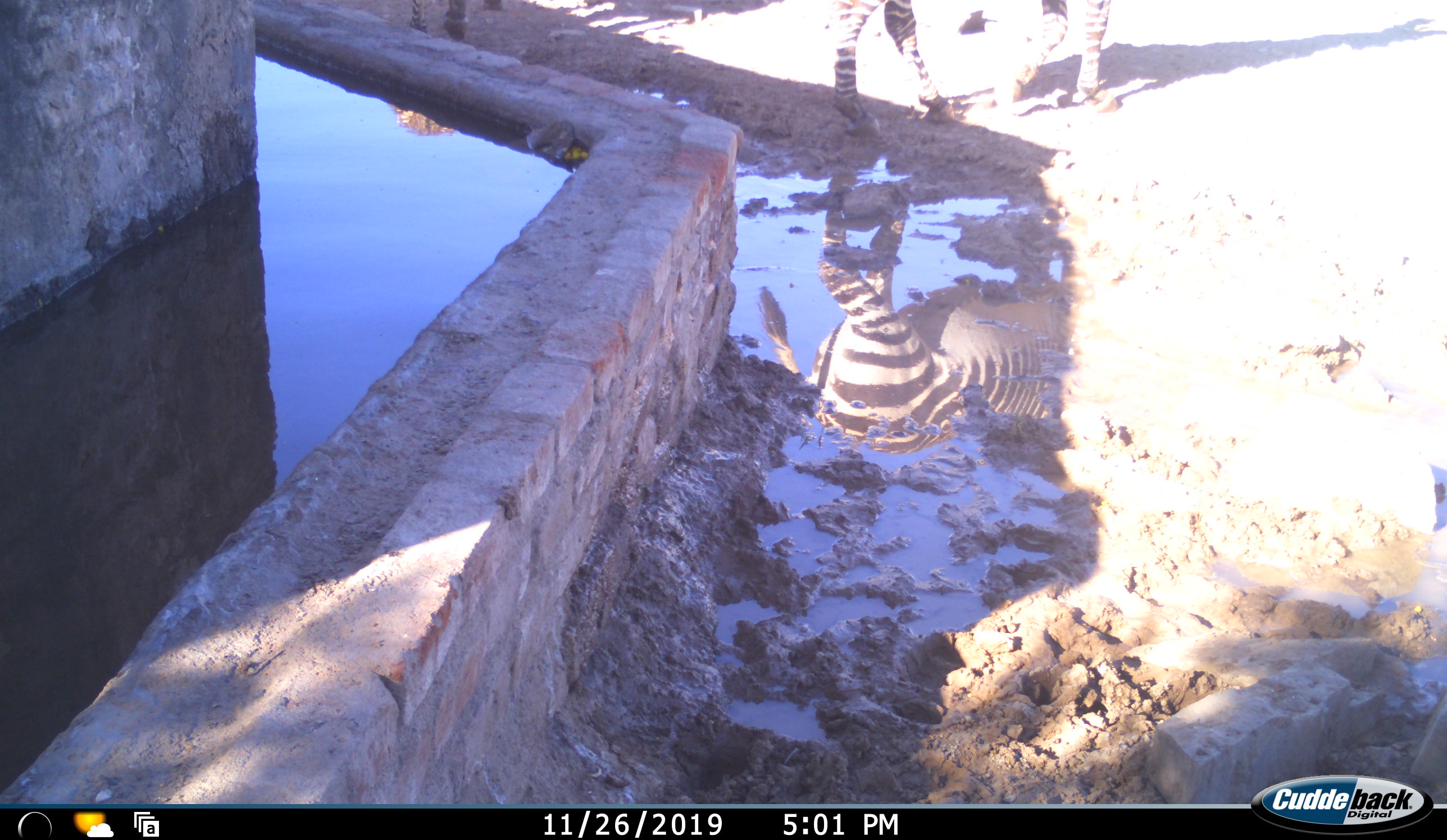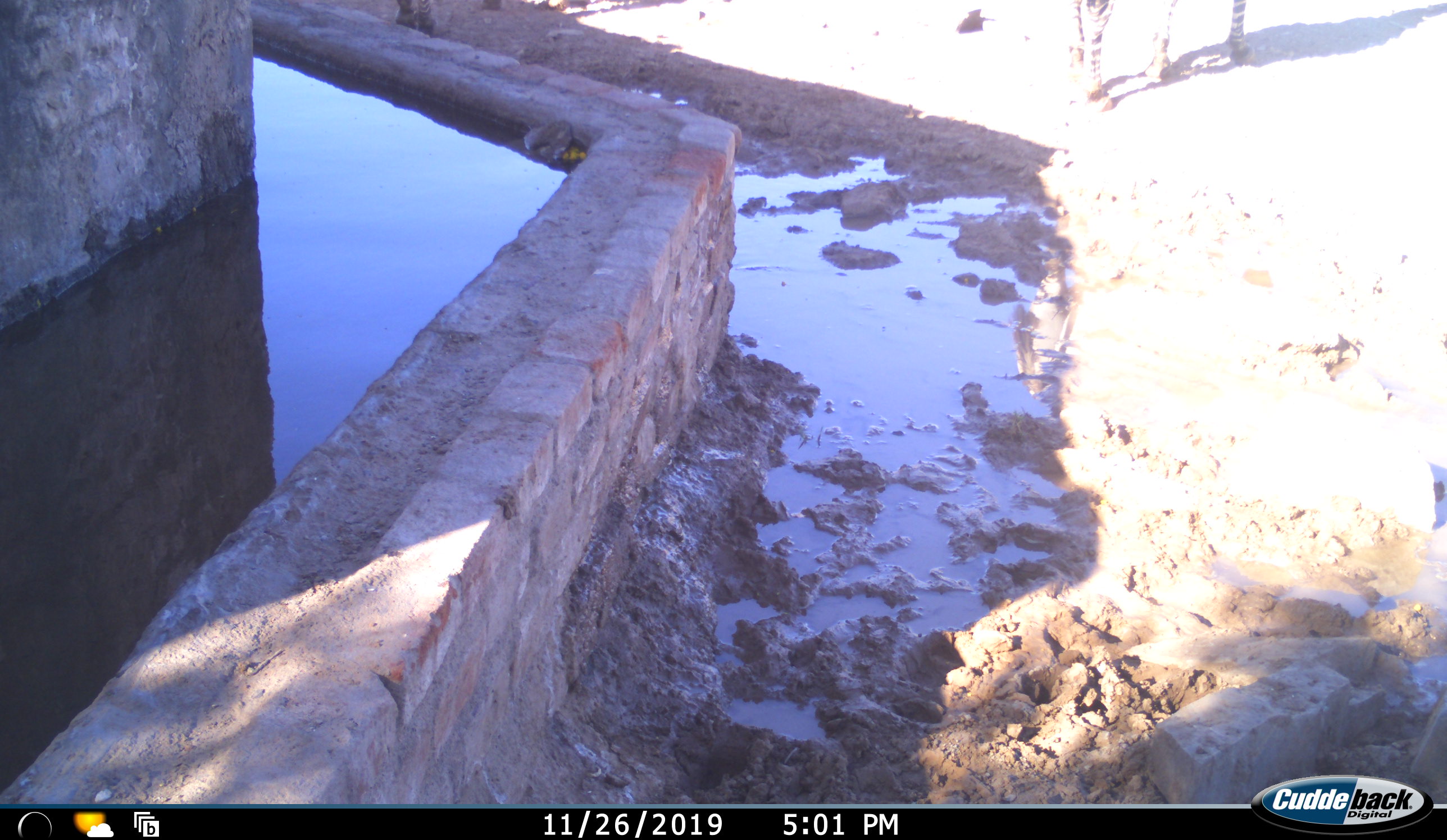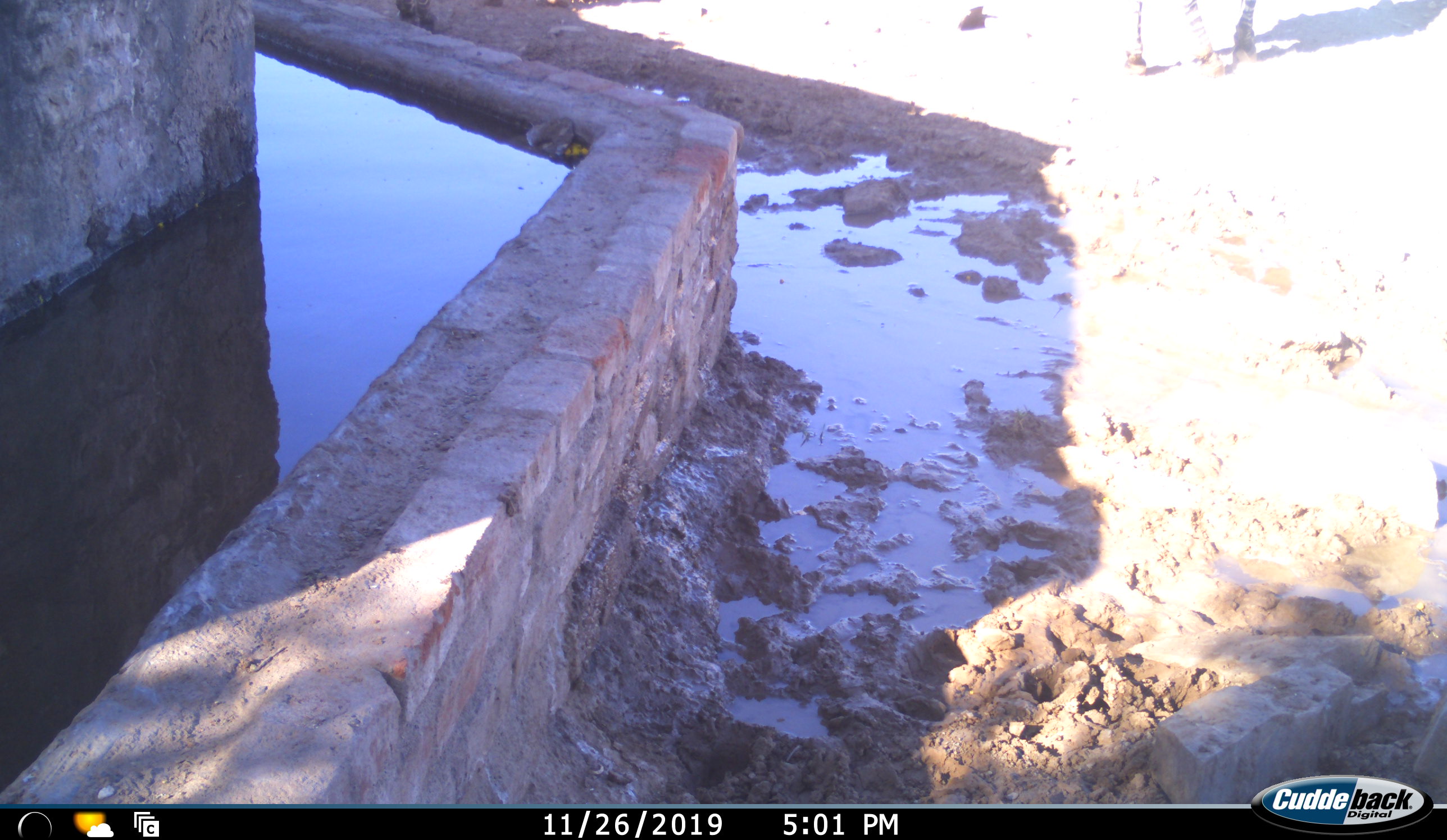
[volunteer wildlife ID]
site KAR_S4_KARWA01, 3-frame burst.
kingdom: Animalia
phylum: Chordata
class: Mammalia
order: Perissodactyla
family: Equidae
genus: Equus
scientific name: Equus zebra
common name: mountain zebra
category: zebramountain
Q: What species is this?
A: Zebramountain (mountain zebra) (Equus zebra).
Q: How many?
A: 2.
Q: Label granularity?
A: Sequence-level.